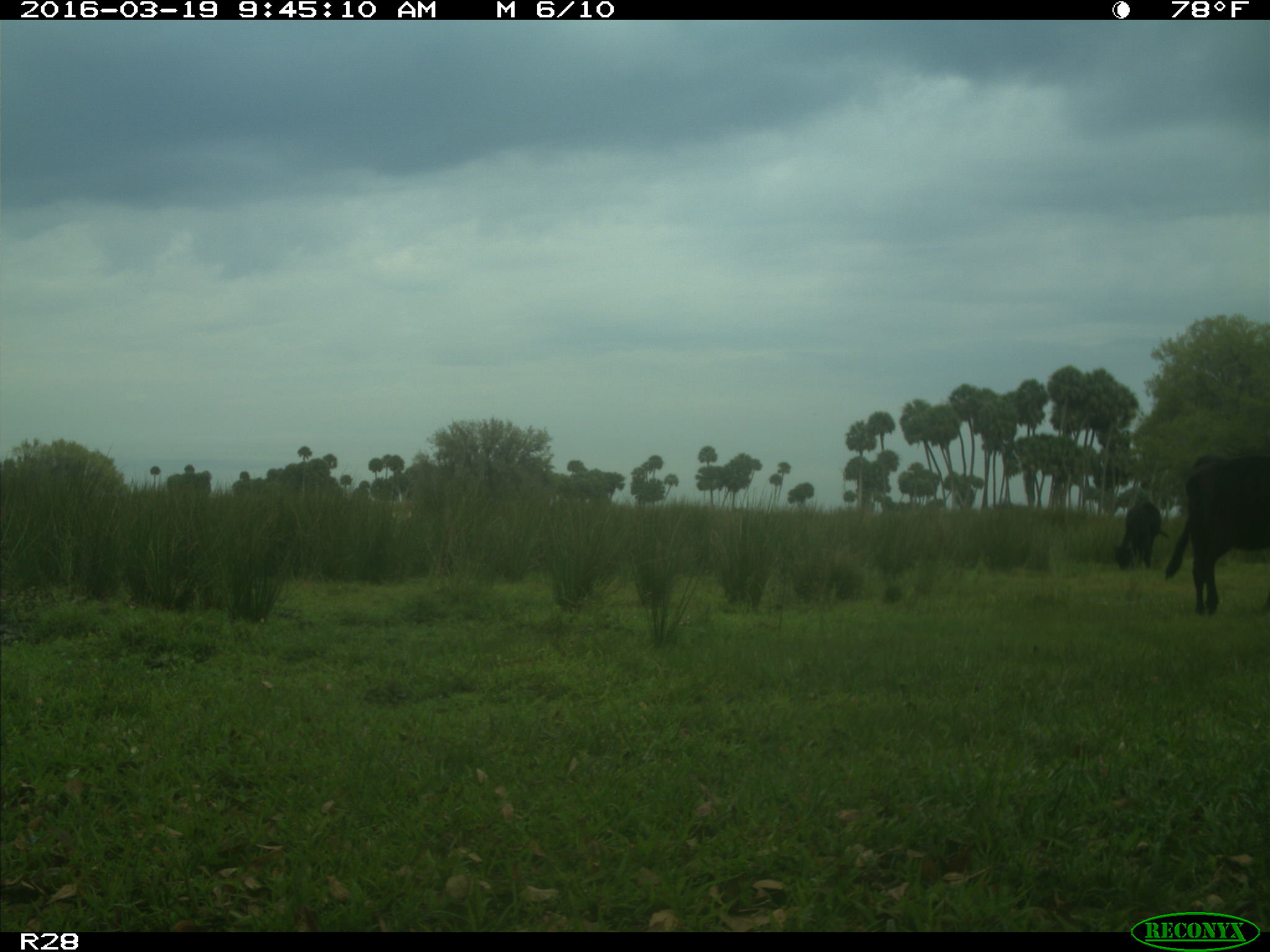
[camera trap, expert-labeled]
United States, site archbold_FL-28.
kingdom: Animalia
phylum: Chordata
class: Mammalia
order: Artiodactyla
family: Bovidae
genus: Bos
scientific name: Bos taurus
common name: domestic cow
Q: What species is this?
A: Bos taurus (domestic cow).